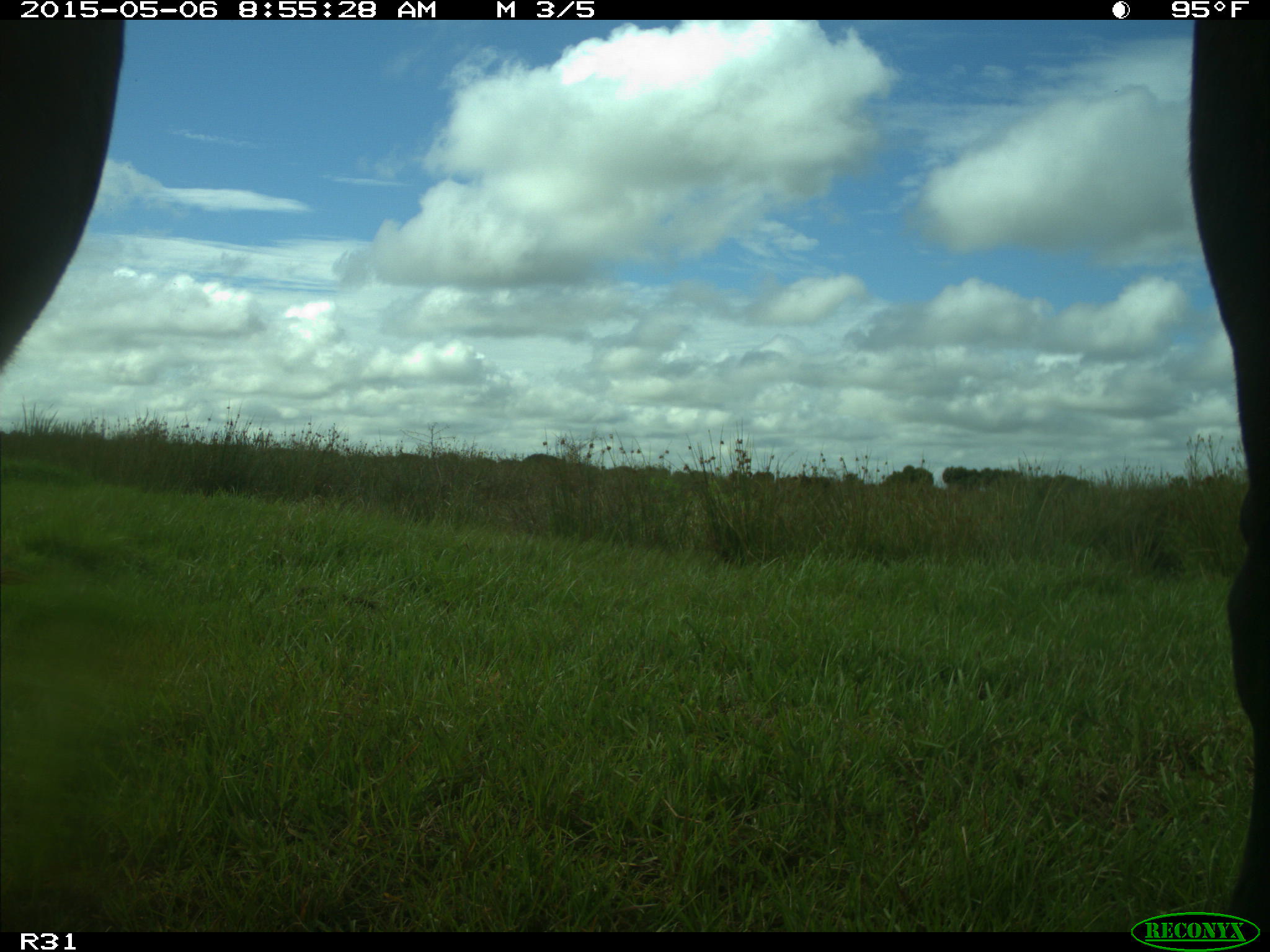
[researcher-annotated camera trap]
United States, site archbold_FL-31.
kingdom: Animalia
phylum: Chordata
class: Mammalia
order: Artiodactyla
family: Bovidae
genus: Bos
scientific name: Bos taurus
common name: domestic cow